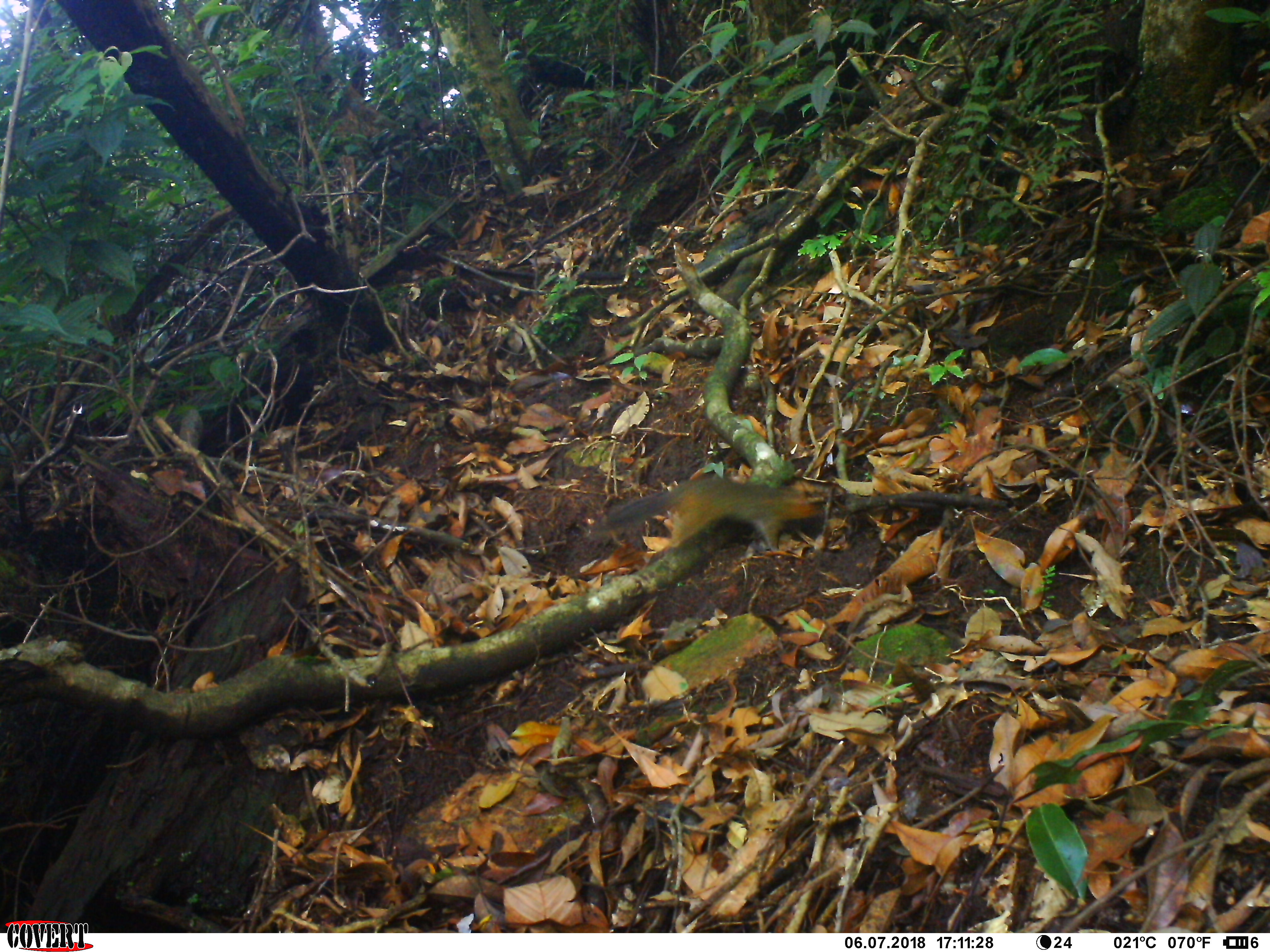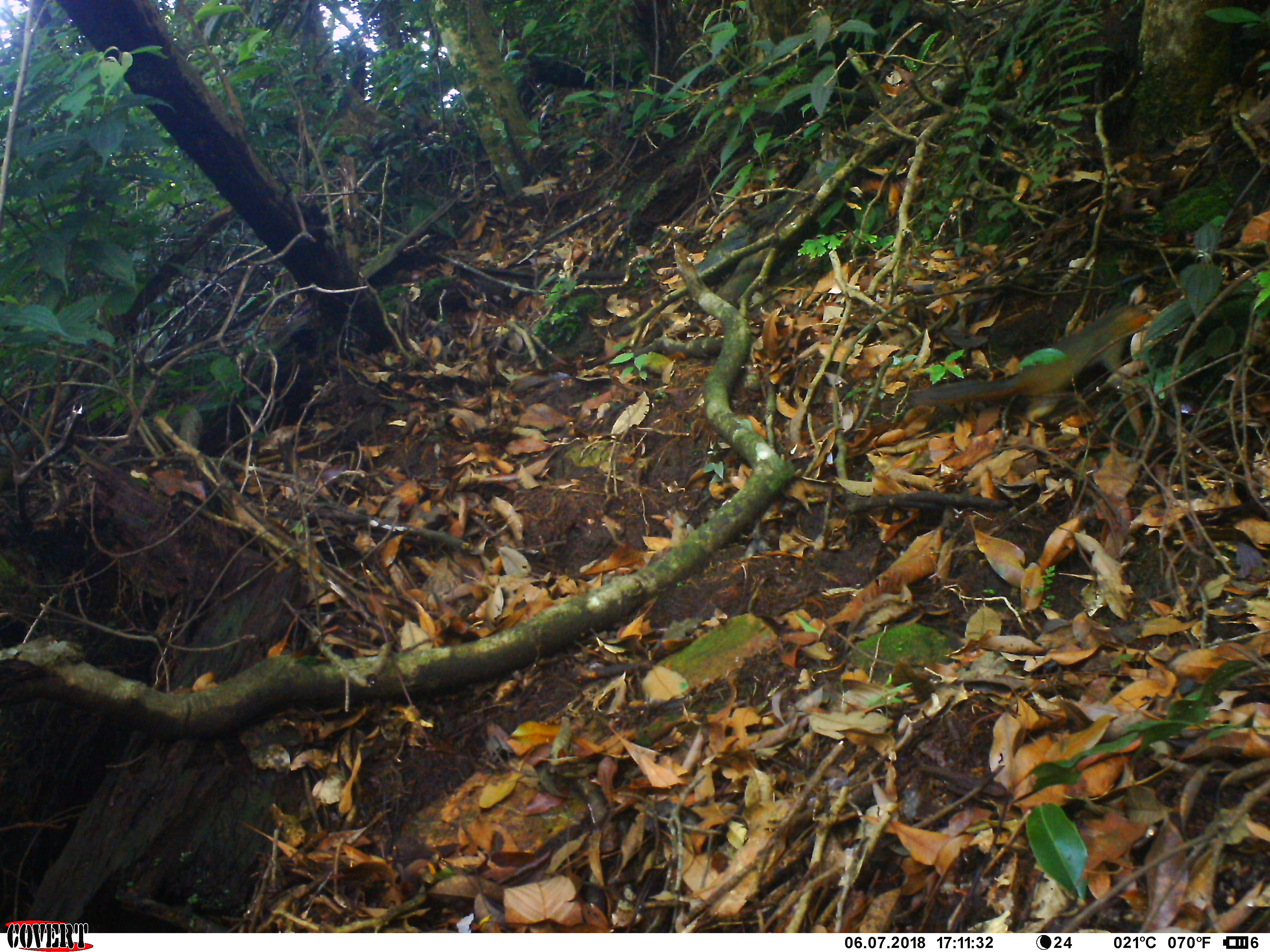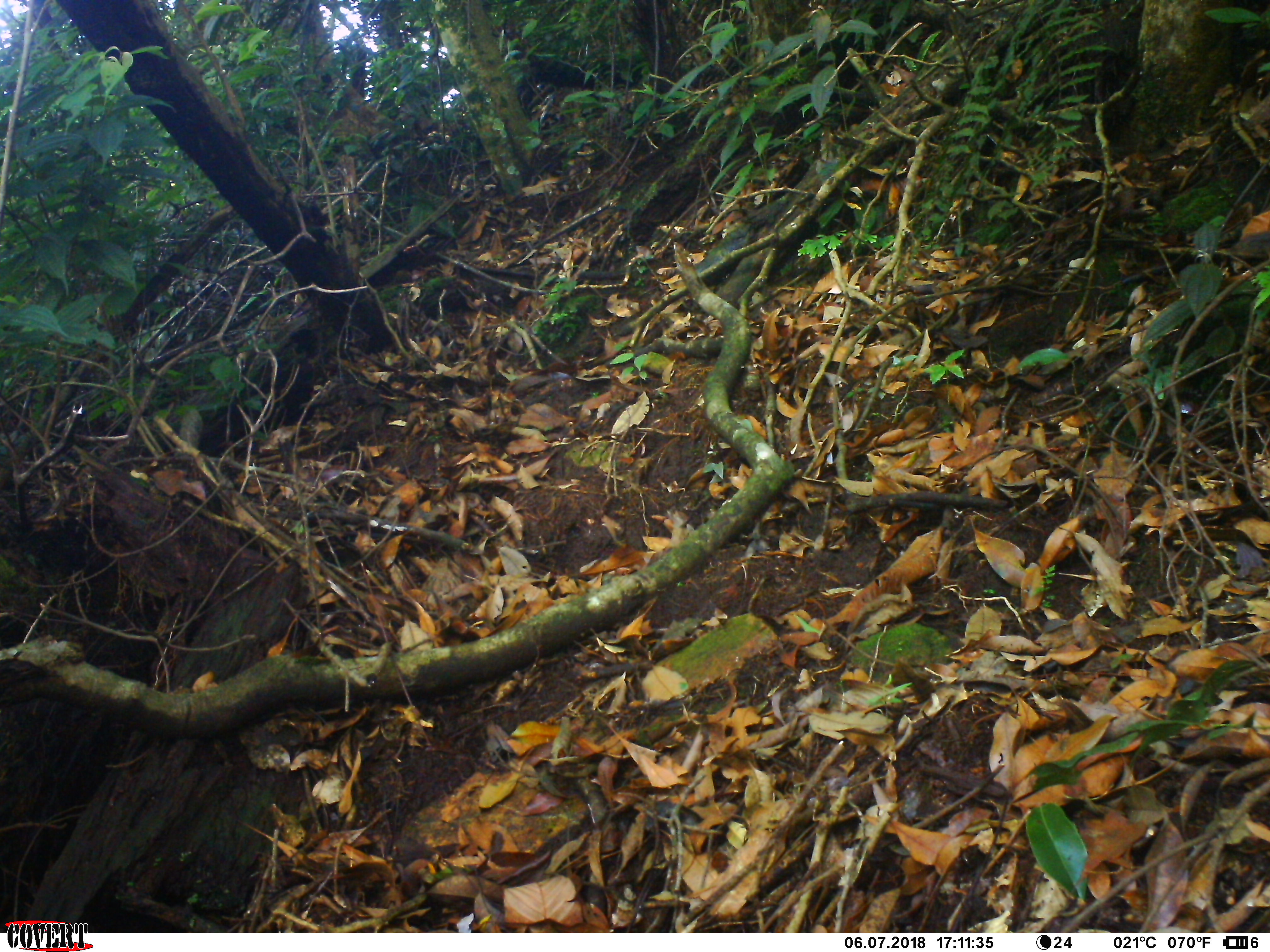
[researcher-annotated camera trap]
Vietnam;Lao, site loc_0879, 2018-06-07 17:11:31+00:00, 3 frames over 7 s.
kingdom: Animalia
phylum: Chordata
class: Mammalia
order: Rodentia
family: Sciuridae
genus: Dremomys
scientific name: Dremomys rufigenis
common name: red-cheeked squirrel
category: red cheeked squirrel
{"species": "red cheeked squirrel (red-cheeked squirrel) (Dremomys rufigenis)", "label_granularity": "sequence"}